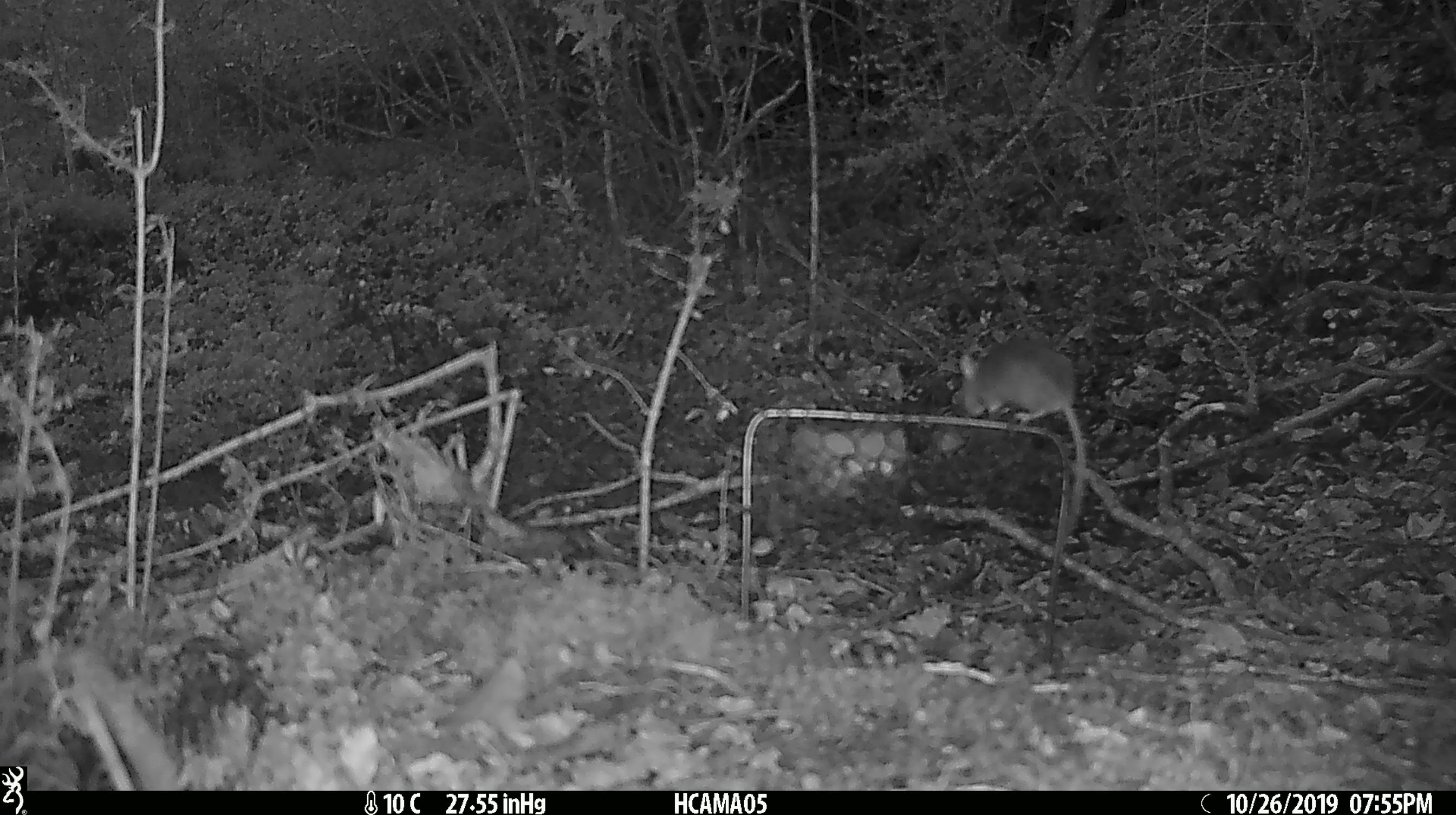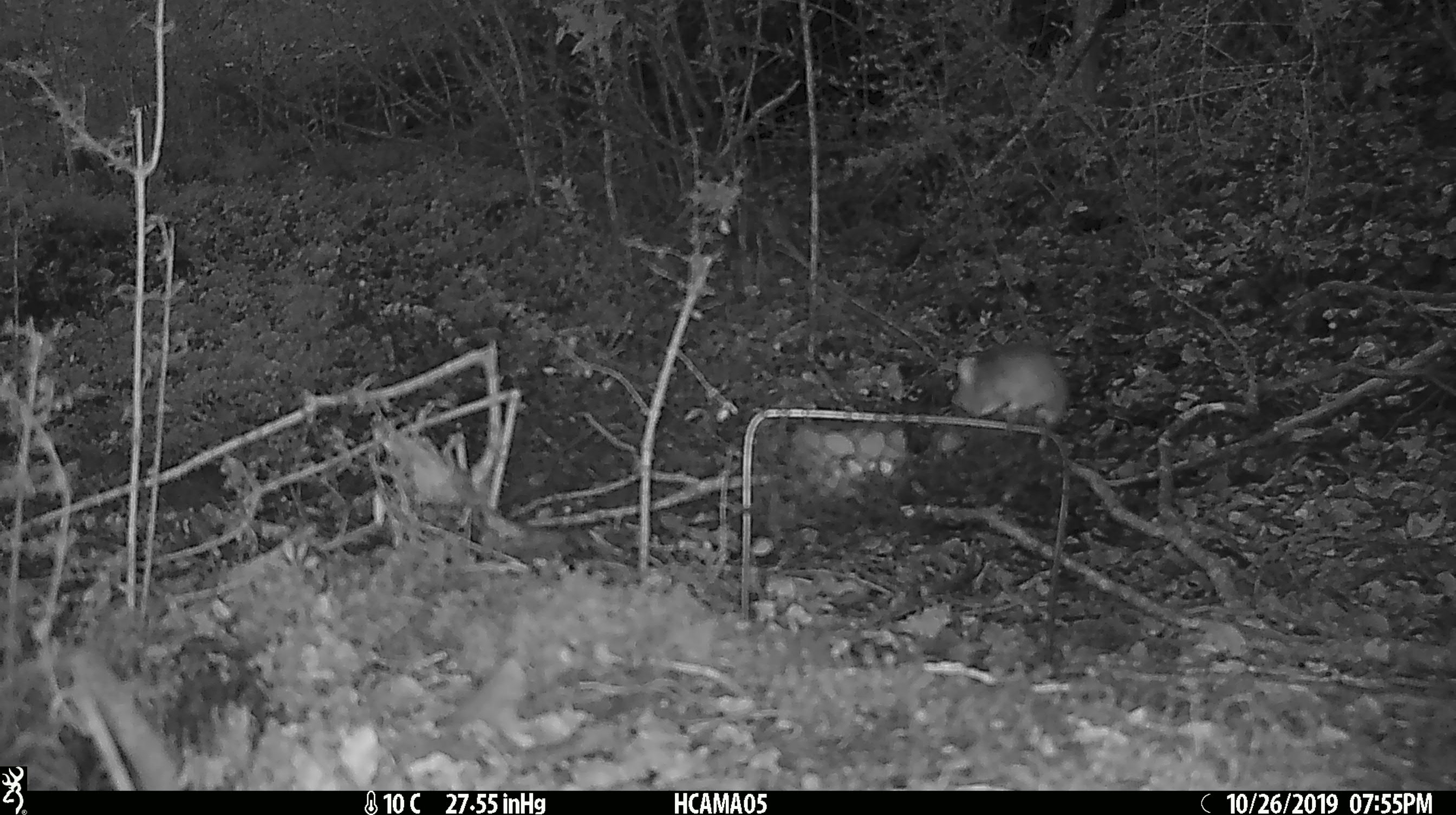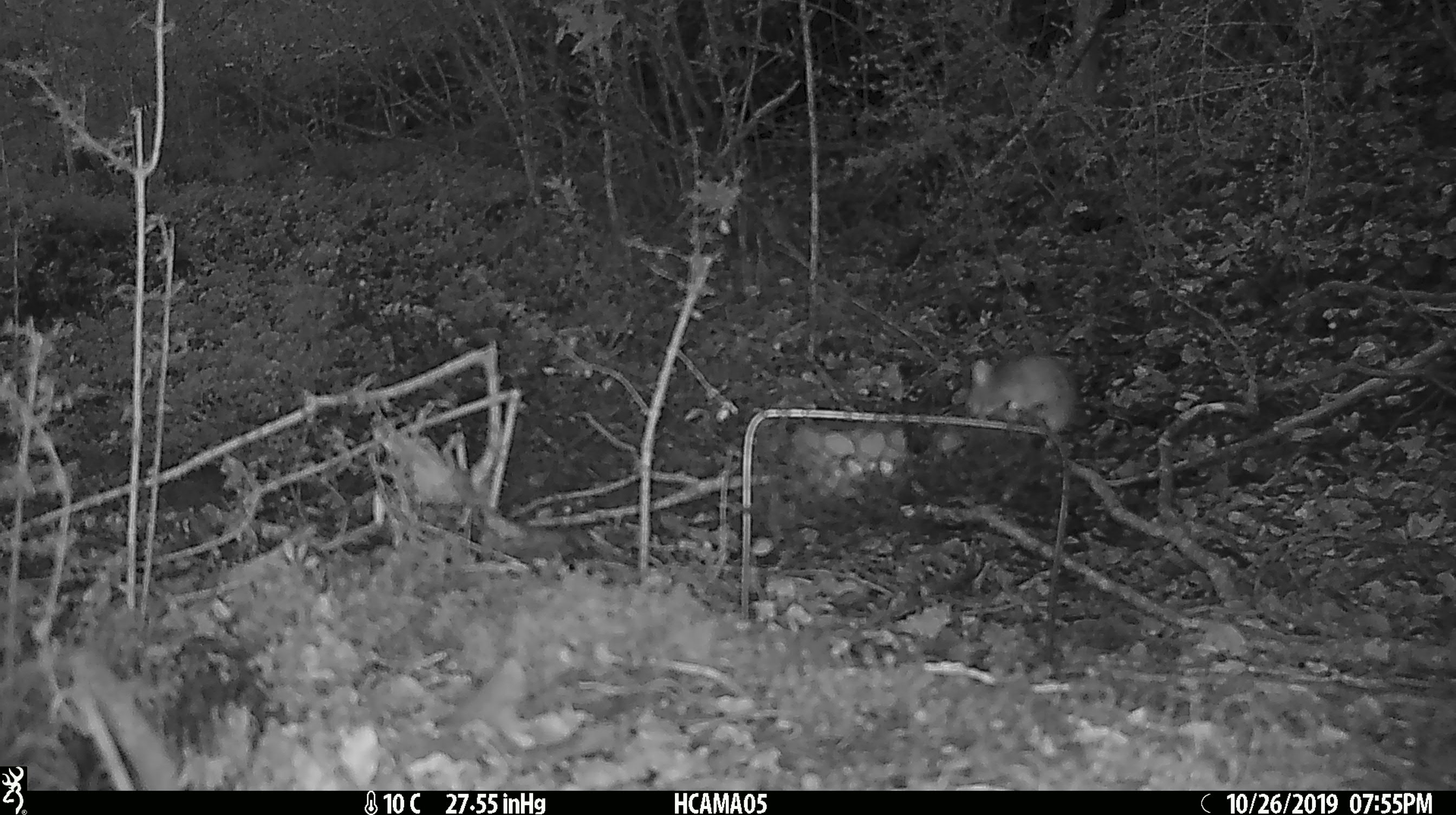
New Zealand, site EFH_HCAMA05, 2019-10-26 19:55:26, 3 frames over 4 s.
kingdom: Animalia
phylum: Chordata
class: Mammalia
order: Rodentia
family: Muridae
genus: Mus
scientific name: Mus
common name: mouse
Mouse (Mus).